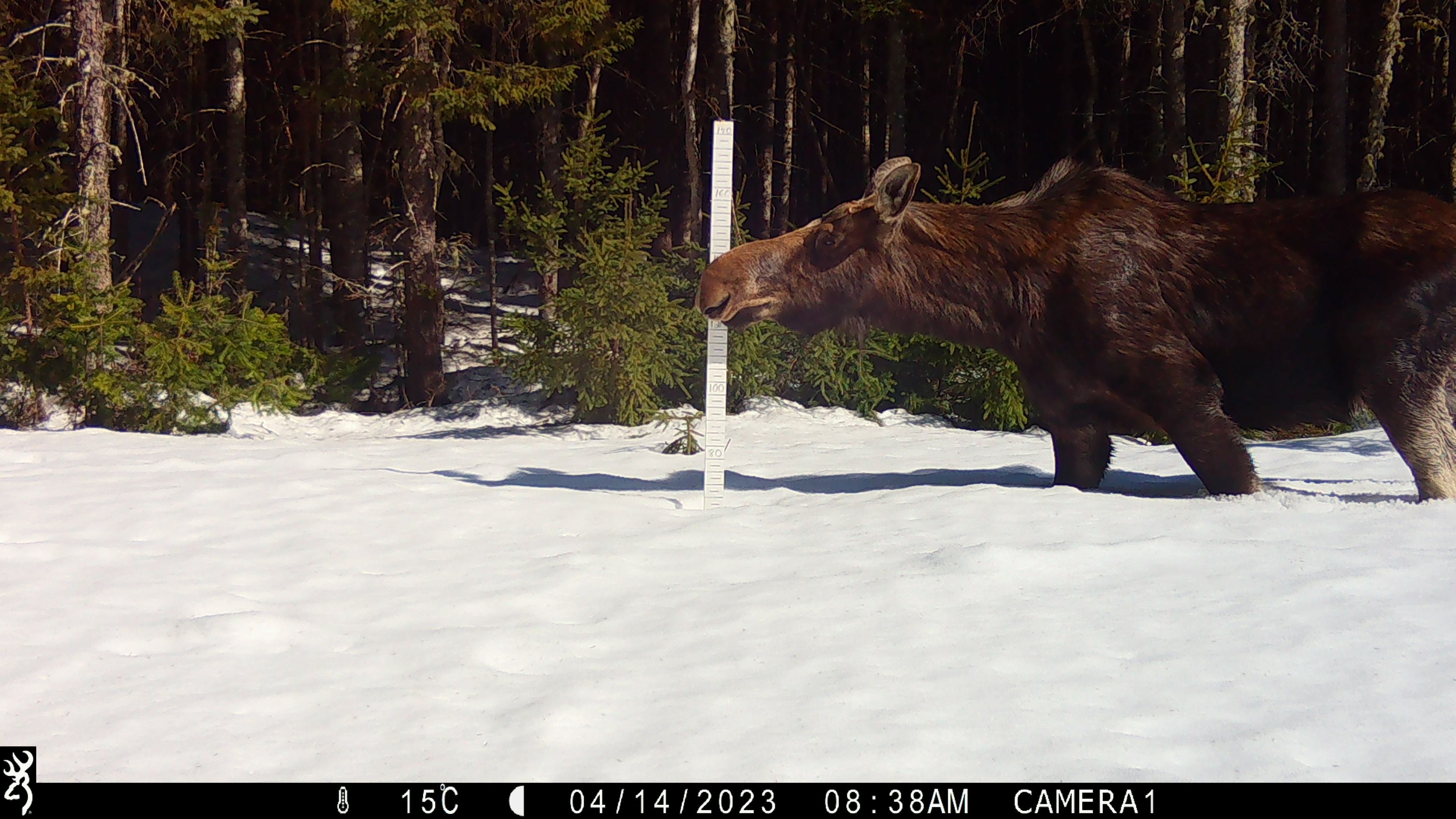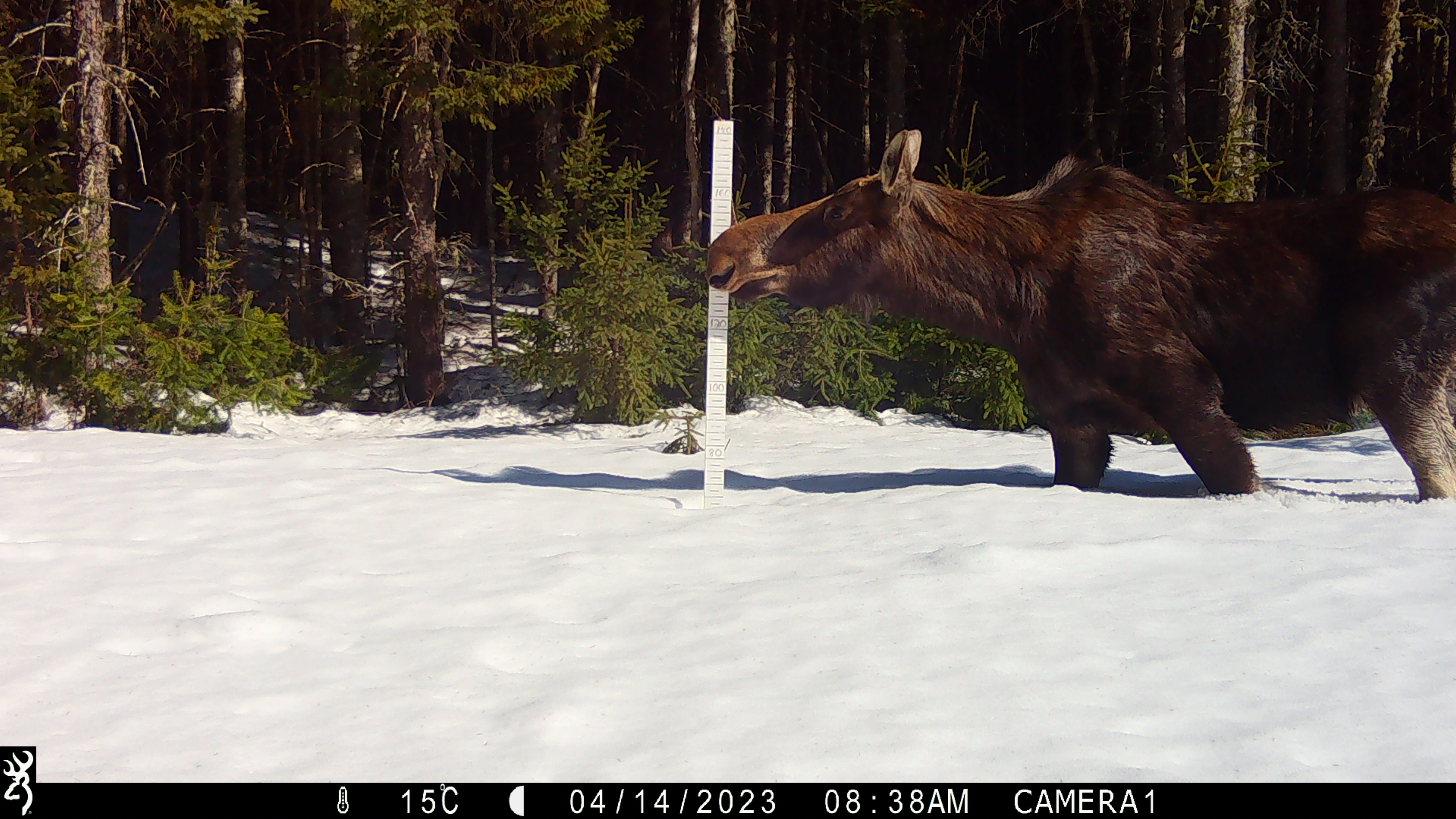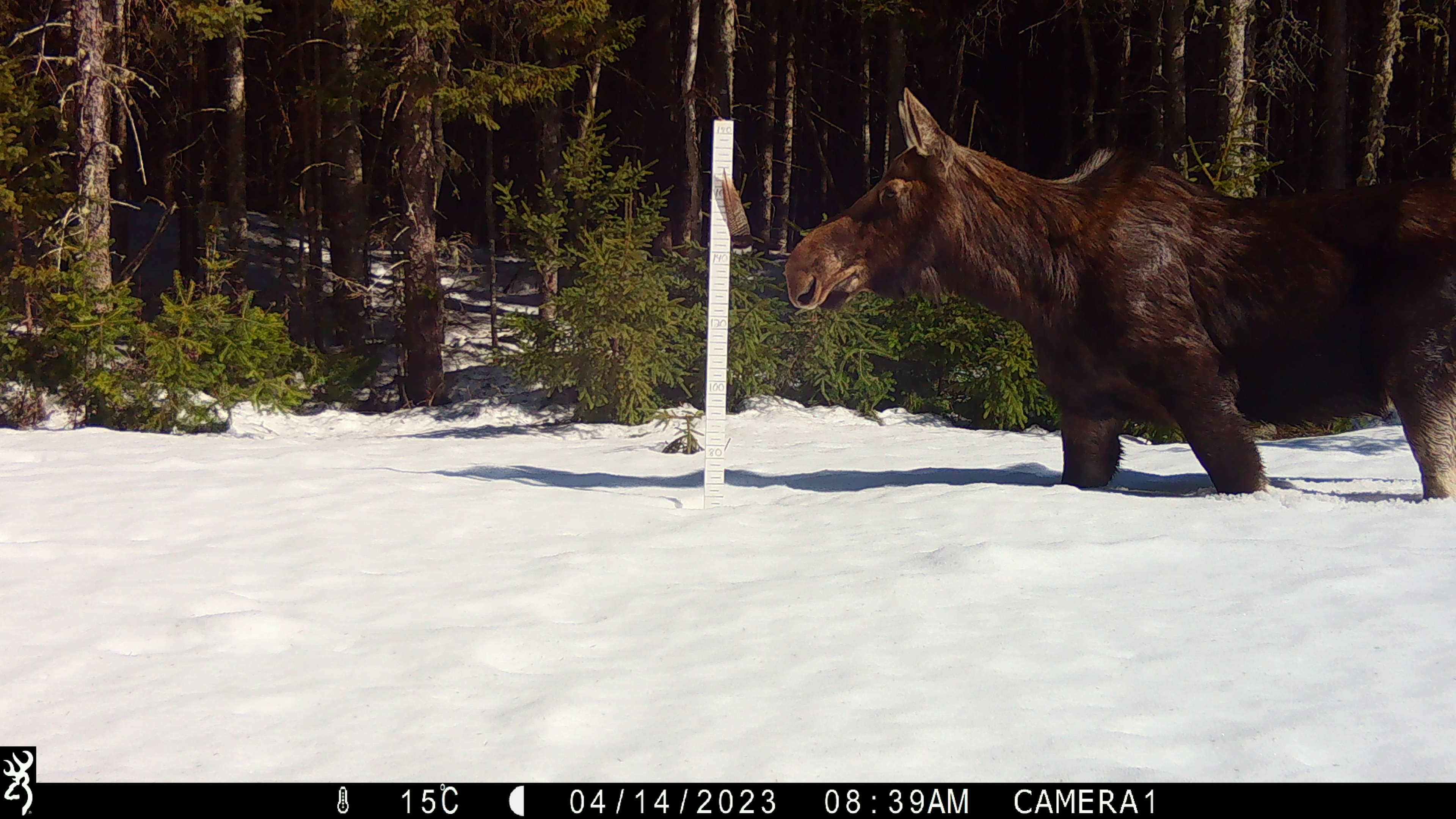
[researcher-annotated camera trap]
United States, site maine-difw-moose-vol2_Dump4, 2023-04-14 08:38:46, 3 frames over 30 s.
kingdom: Animalia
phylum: Chordata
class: Mammalia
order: Artiodactyla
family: Cervidae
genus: Alces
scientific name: Alces alces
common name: moose